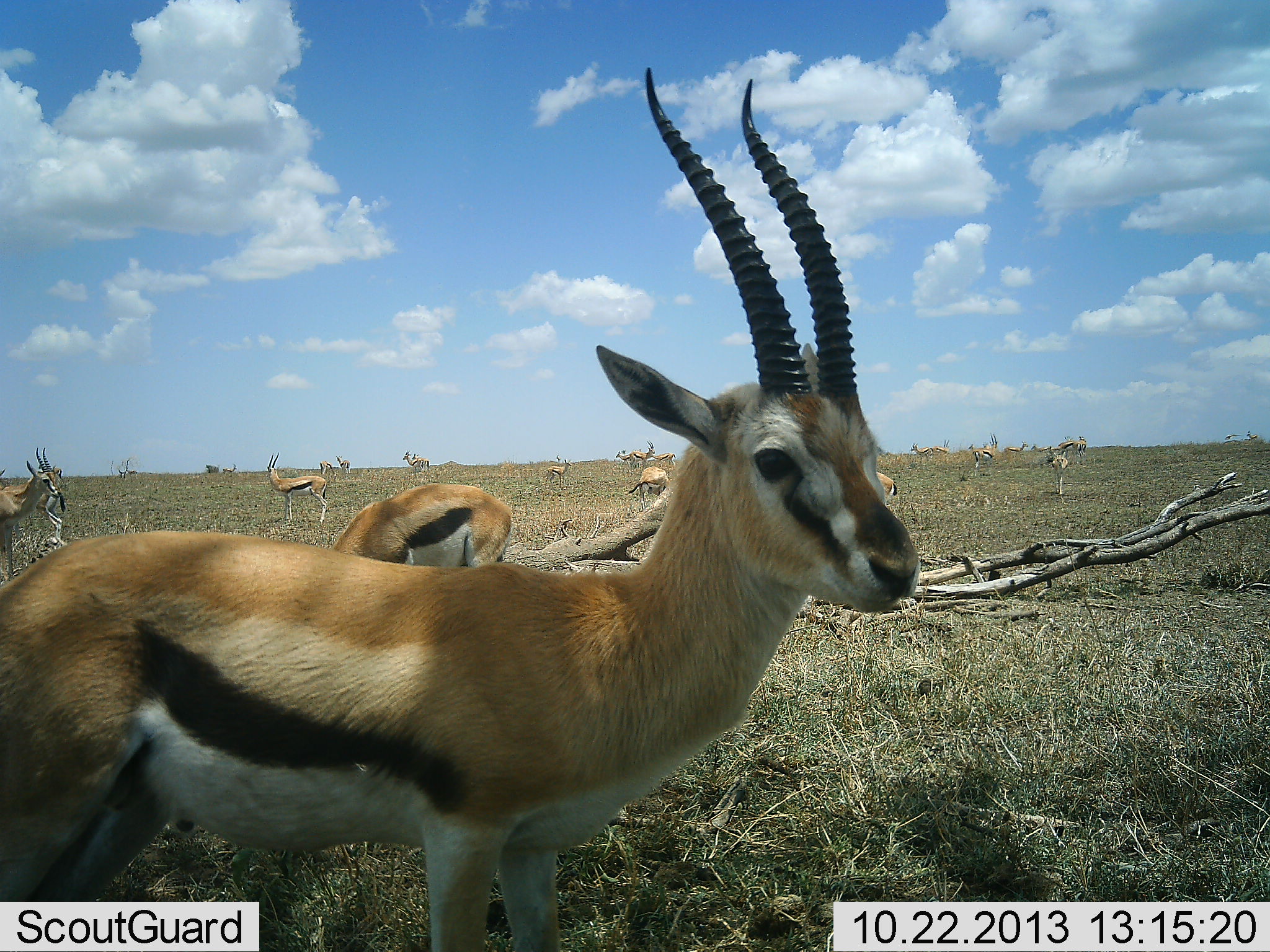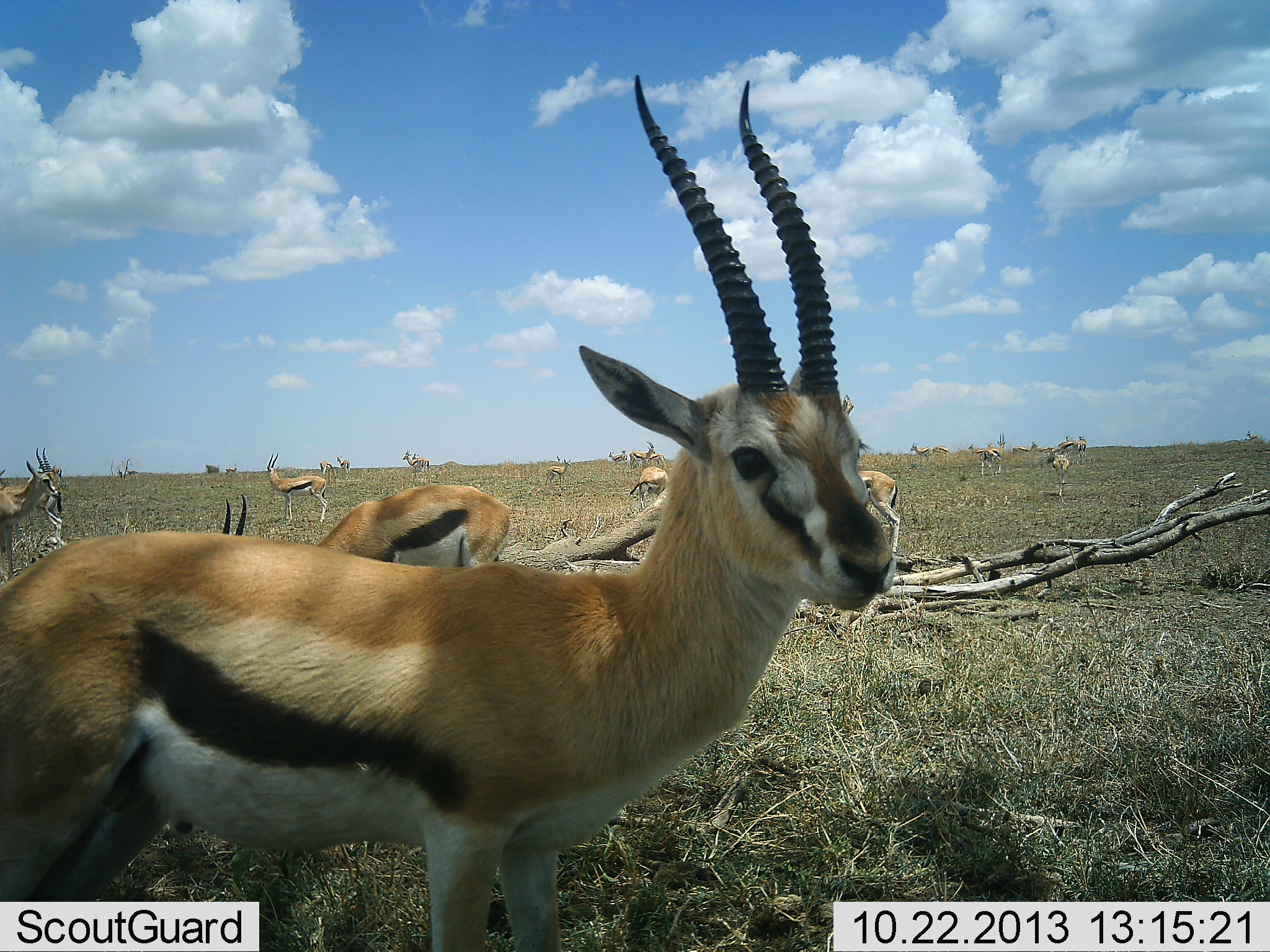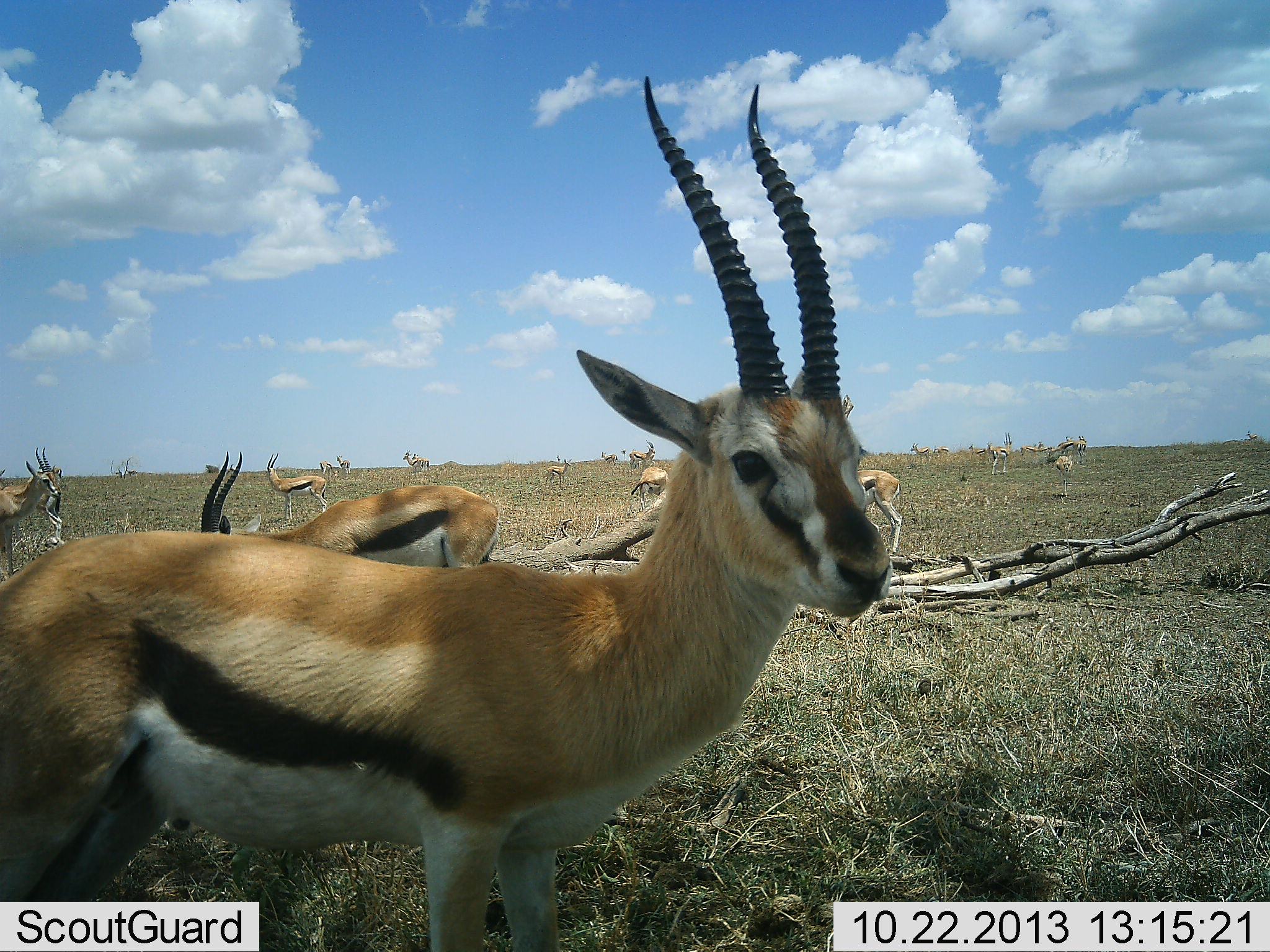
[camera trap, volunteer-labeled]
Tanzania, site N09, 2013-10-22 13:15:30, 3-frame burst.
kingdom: Animalia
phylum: Chordata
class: Mammalia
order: Artiodactyla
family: Bovidae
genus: Eudorcas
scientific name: Eudorcas thomsonii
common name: thomson's gazelle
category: gazellethomsons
Gazellethomsons (thomson's gazelle) (Eudorcas thomsonii), count 11-50. Behavior (volunteer vote fractions): standing 92%, resting 19%, moving 46%, interacting 12%. Young present (vote fraction): 4%. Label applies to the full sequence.